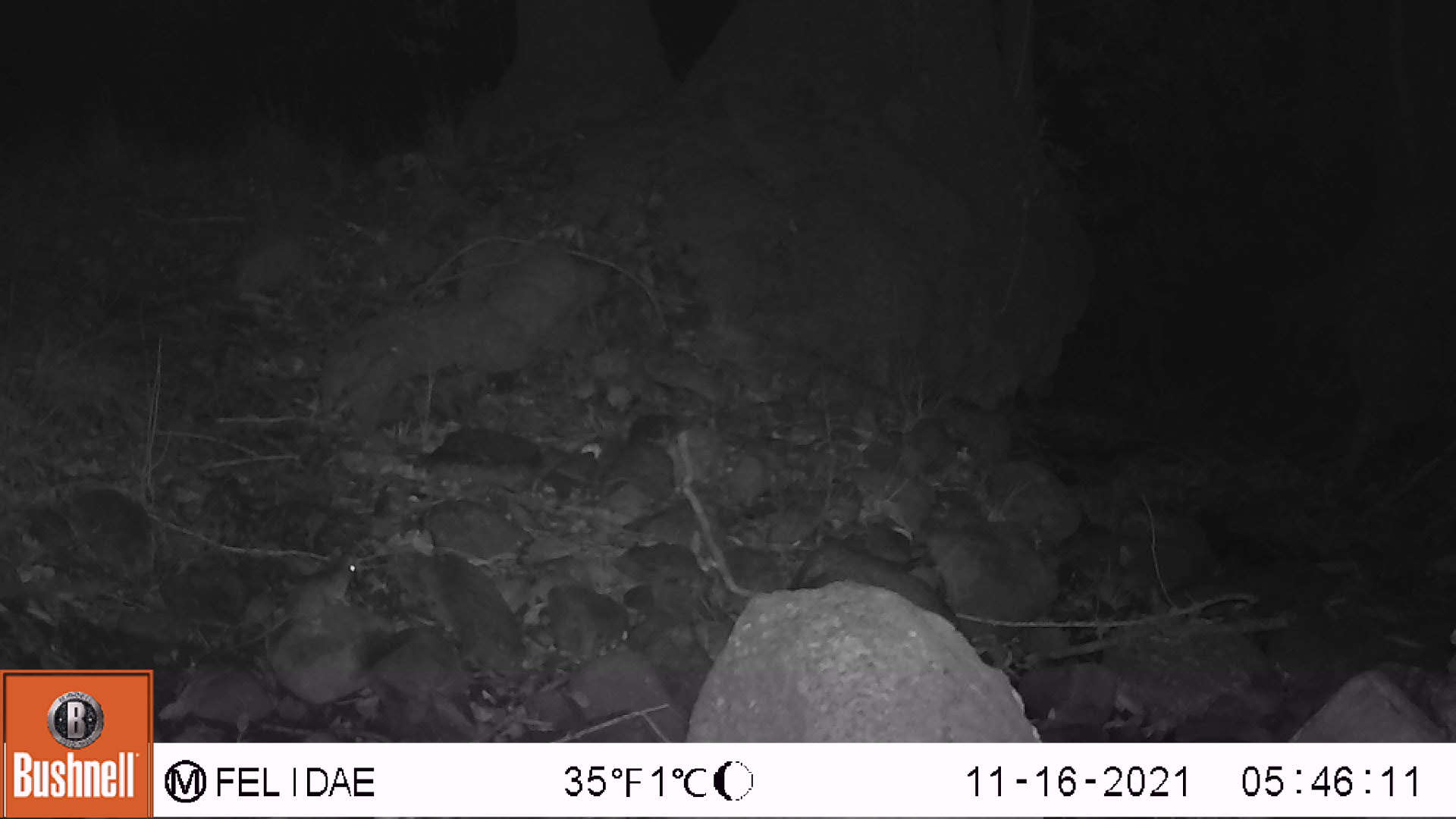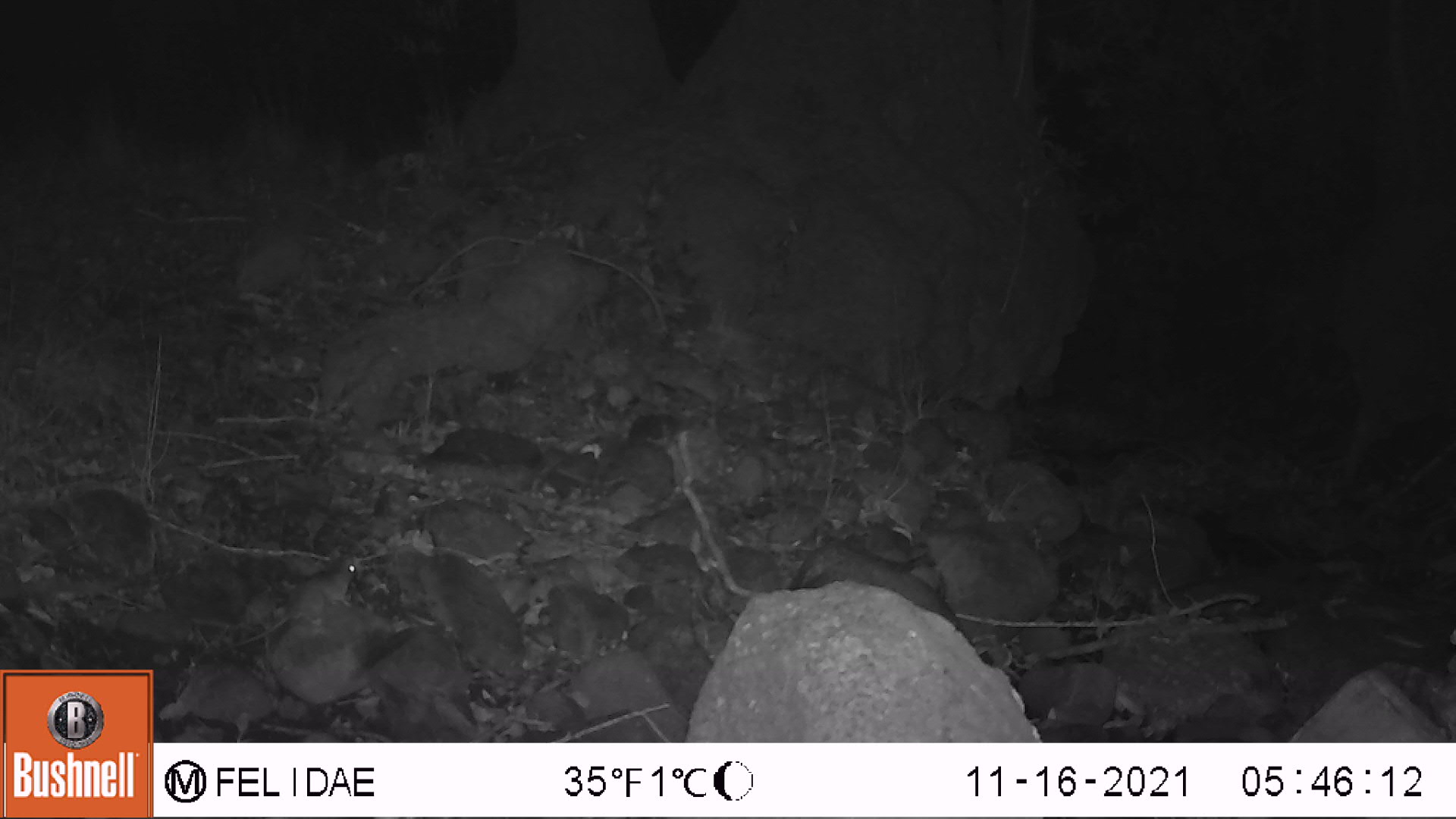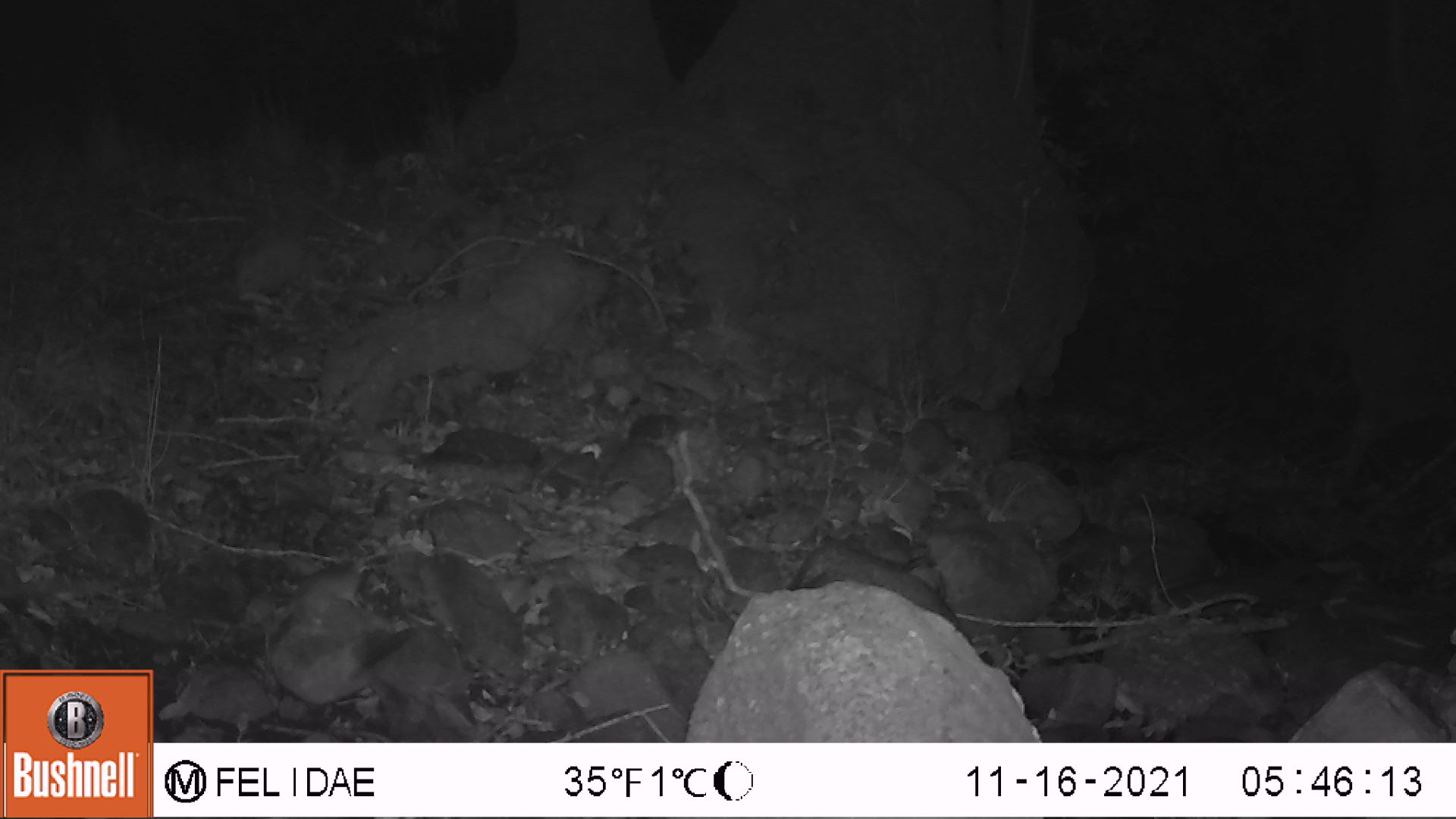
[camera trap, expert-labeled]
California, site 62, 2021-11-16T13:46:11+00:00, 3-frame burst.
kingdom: Animalia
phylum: Chordata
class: Mammalia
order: Rodentia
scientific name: Rodentia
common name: mouse or rat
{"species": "mouse or rat (Rodentia)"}